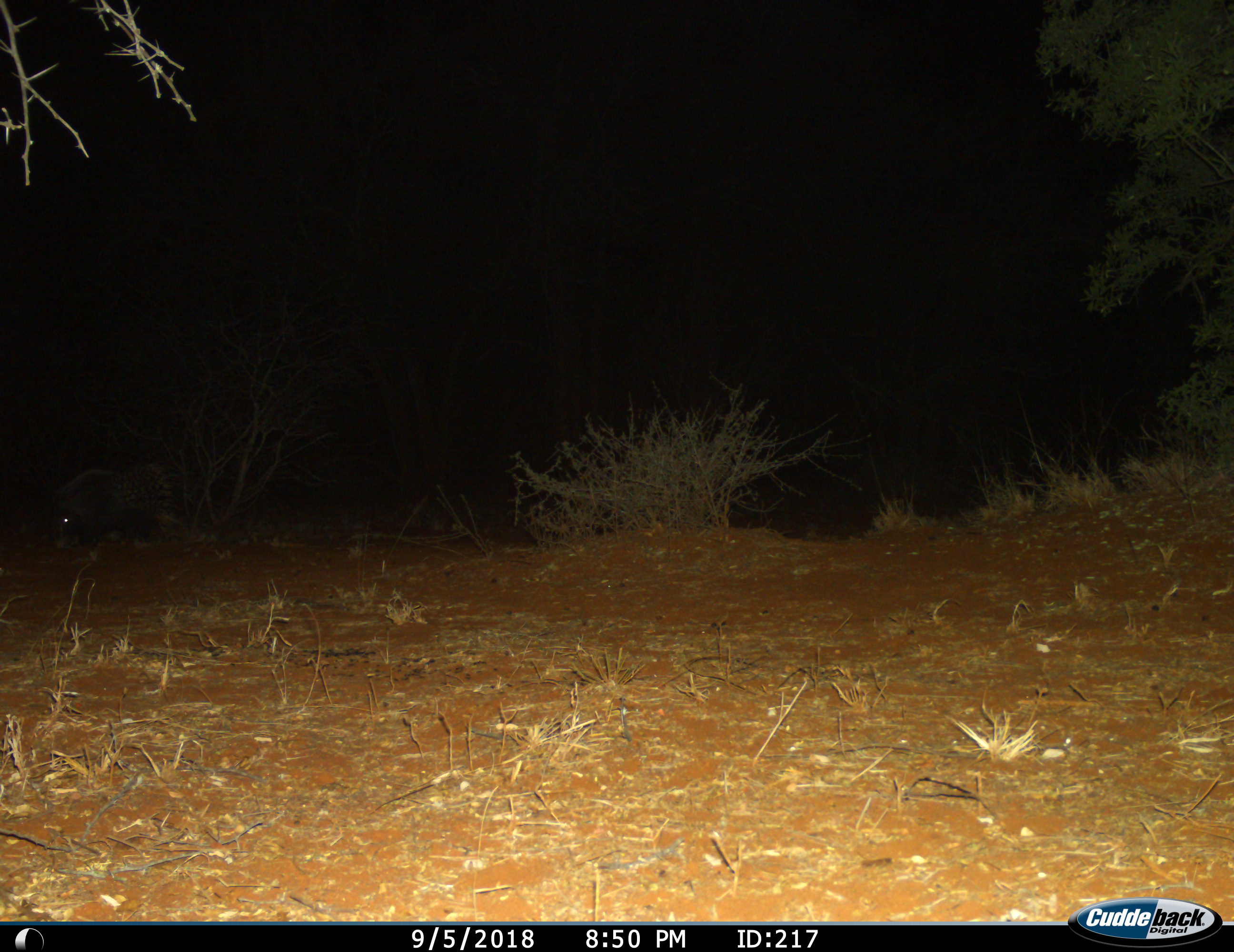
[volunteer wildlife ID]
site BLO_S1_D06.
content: unidentified animal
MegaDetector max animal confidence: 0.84